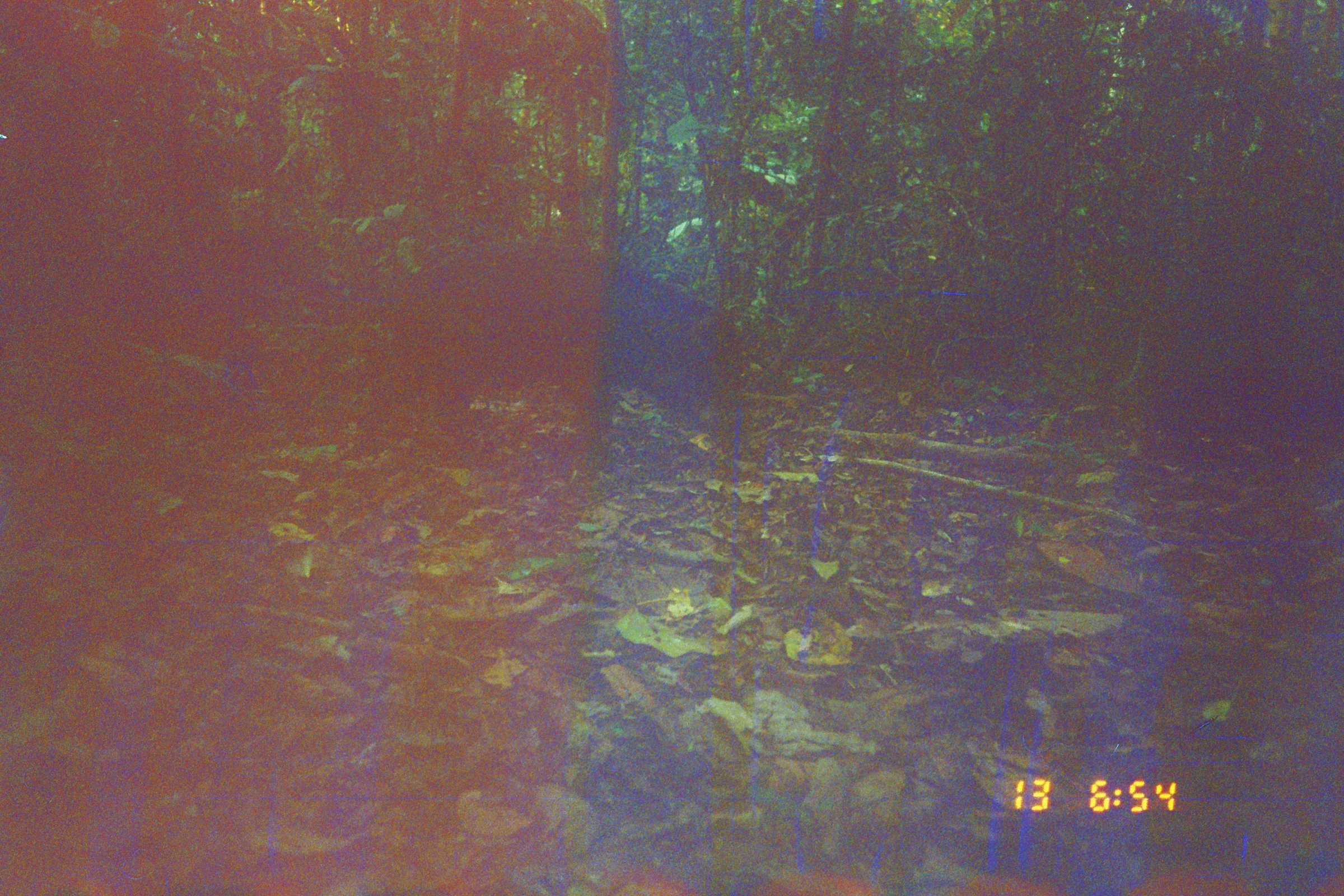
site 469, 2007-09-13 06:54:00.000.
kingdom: Animalia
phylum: Chordata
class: Mammalia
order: Artiodactyla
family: Tayassuidae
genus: Tayassu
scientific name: Tayassu pecari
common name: white-lipped peccary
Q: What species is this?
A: Tayassu pecari (white-lipped peccary).